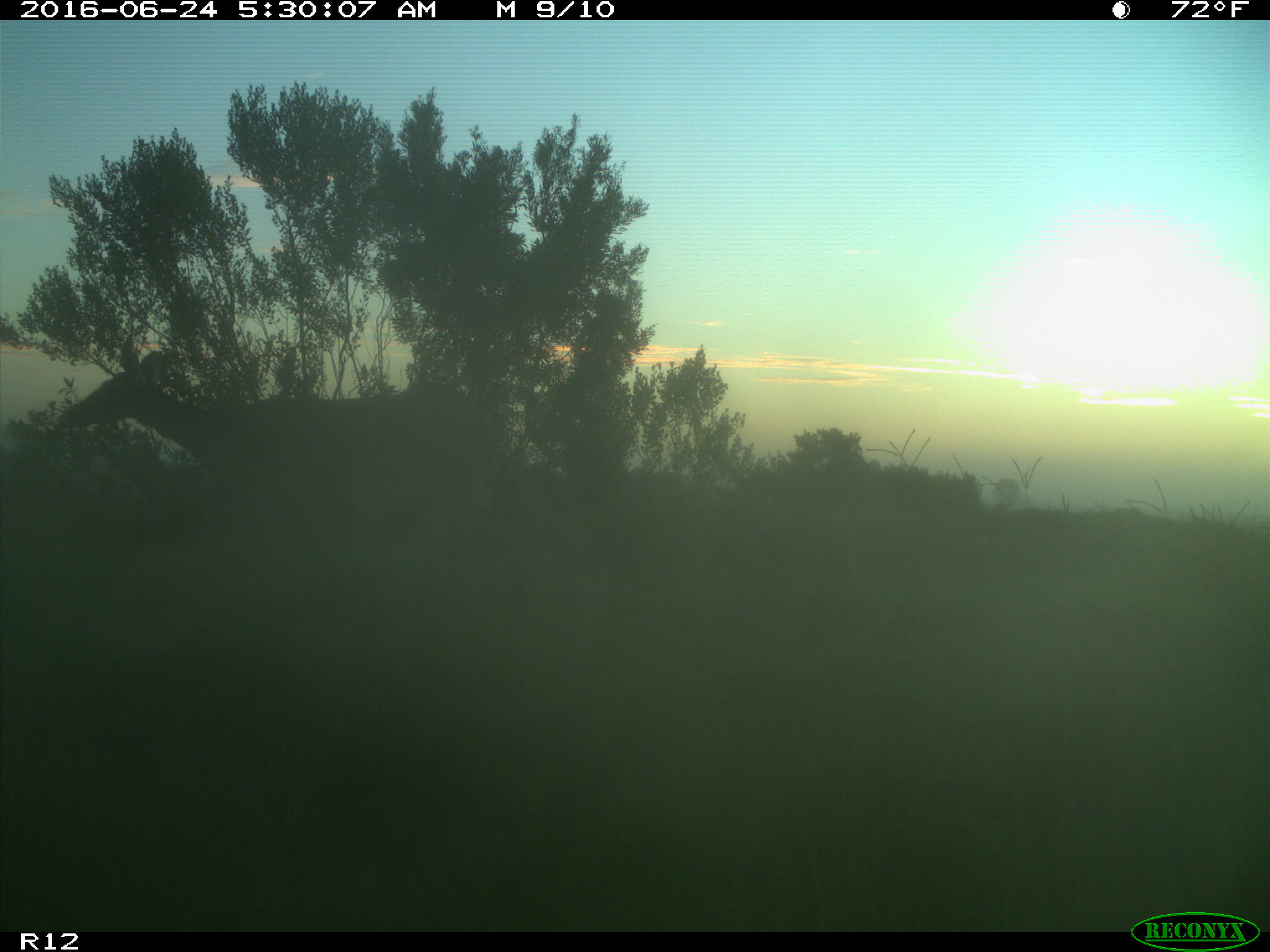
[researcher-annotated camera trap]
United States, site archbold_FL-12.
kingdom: Animalia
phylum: Chordata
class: Mammalia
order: Artiodactyla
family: Cervidae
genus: Odocoileus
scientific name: Odocoileus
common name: deer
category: unidentified deer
Unidentified deer (deer) (Odocoileus).